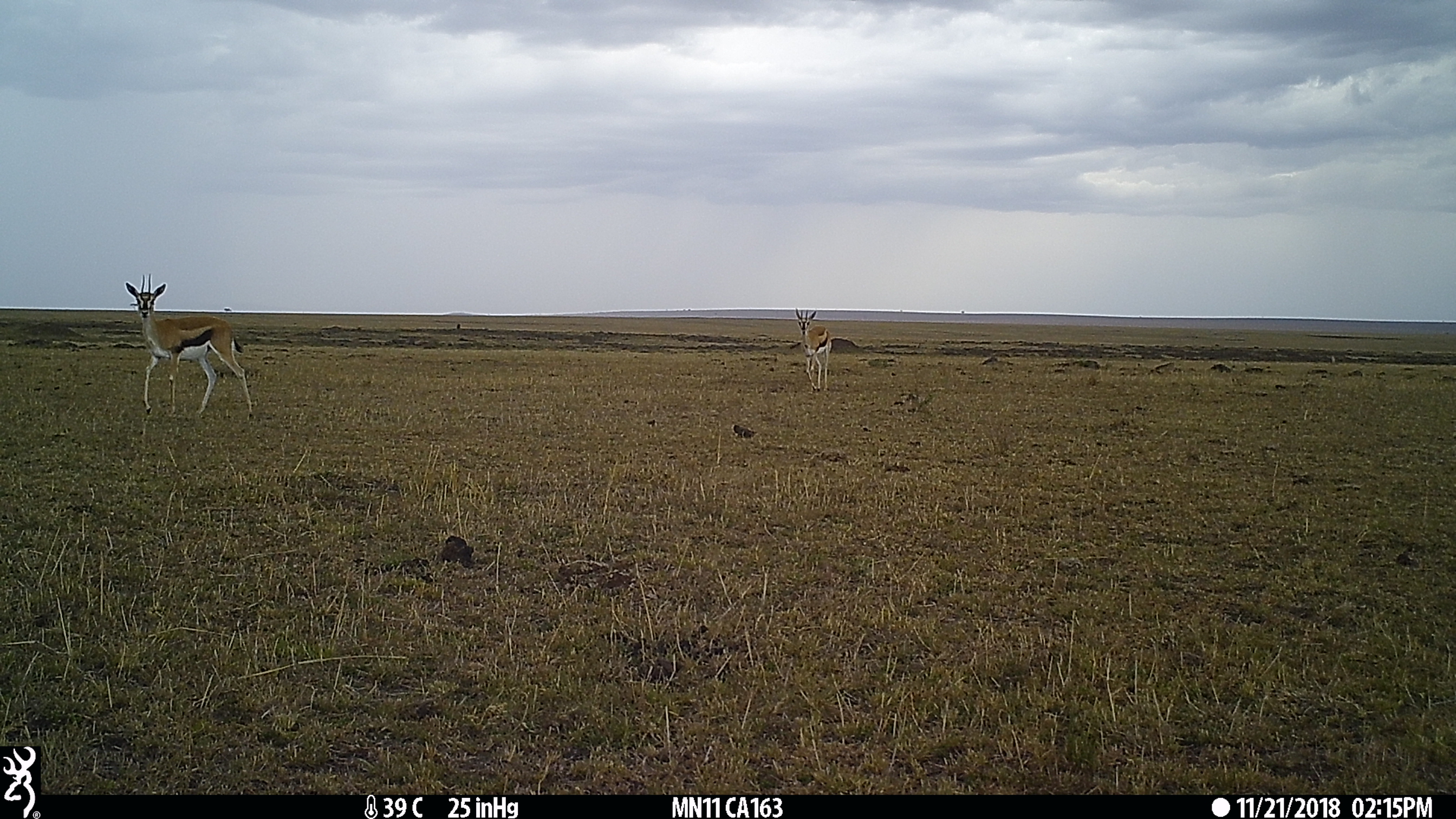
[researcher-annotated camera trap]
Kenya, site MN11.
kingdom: Animalia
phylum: Chordata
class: Mammalia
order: Artiodactyla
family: Bovidae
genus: Eudorcas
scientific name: Eudorcas thomsonii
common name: thomon's gazelle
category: gazelle thomsons